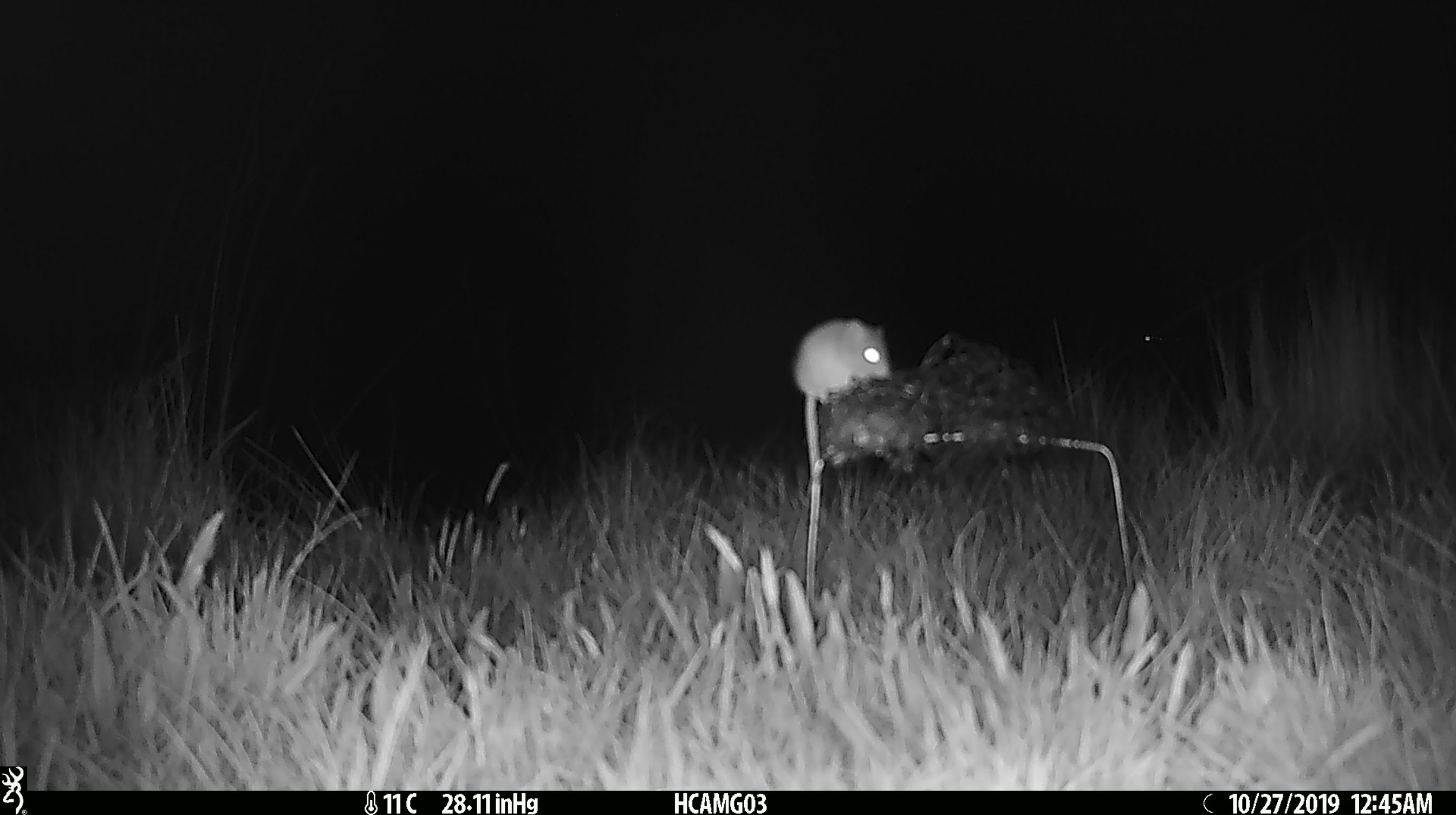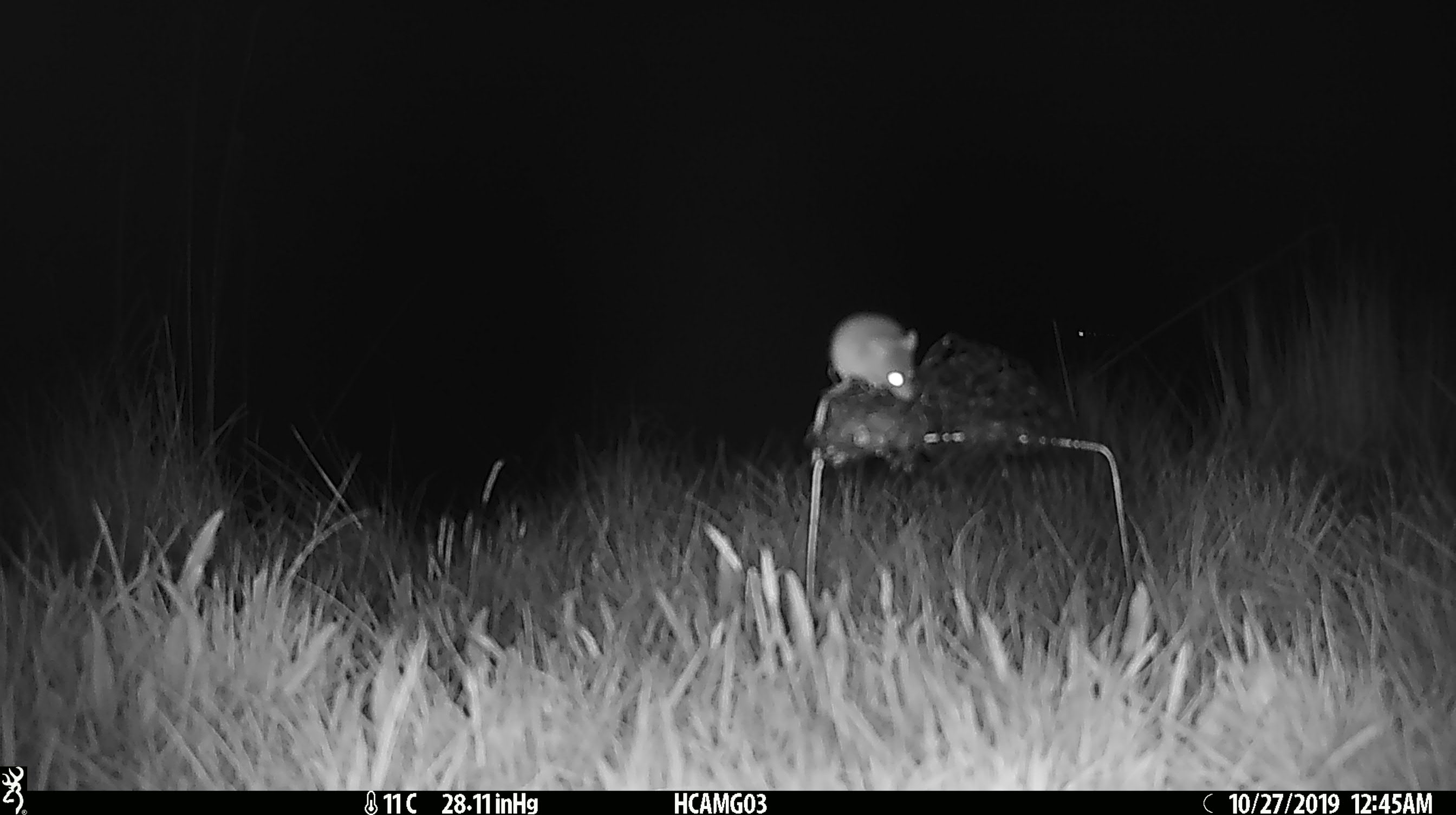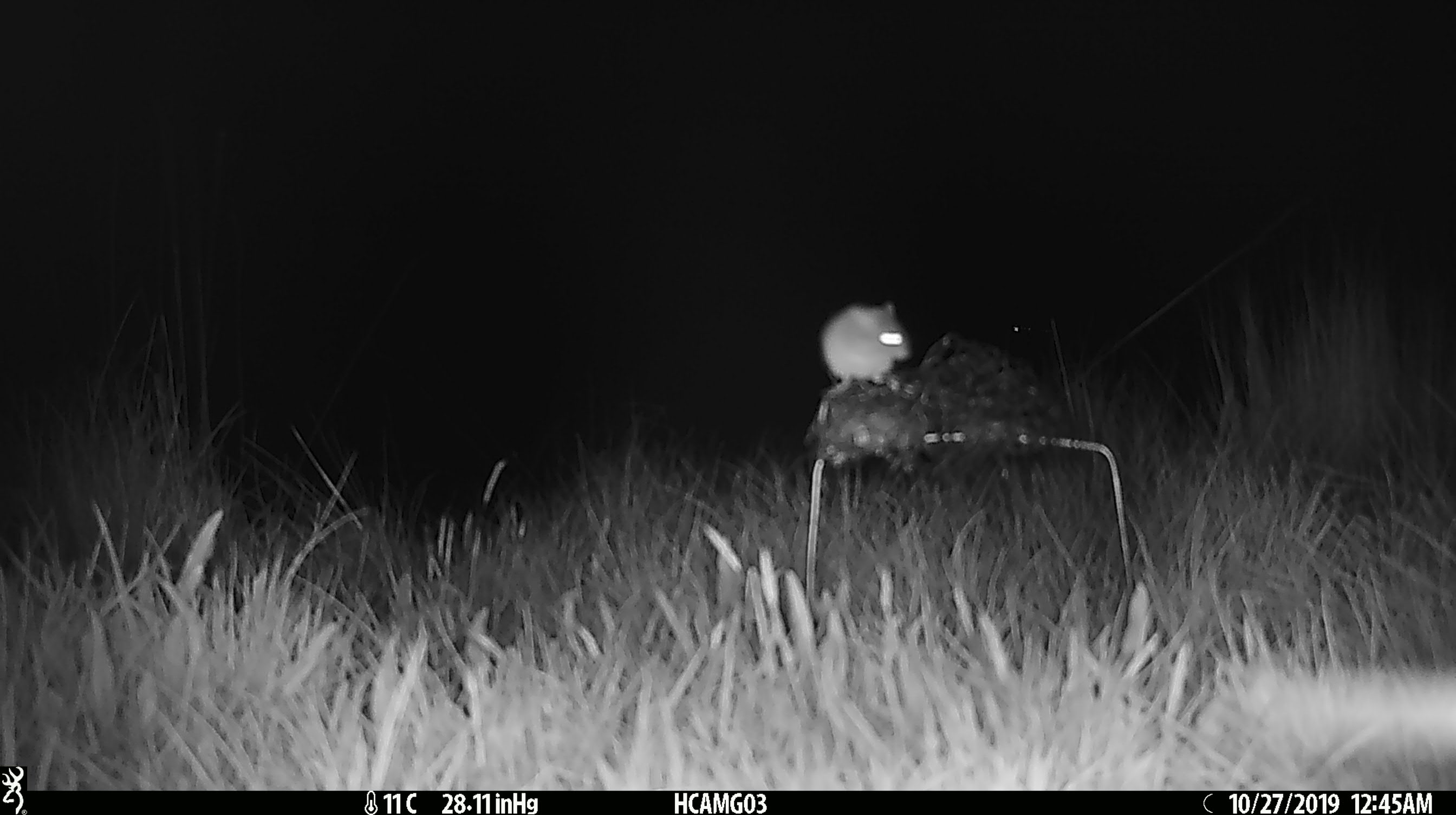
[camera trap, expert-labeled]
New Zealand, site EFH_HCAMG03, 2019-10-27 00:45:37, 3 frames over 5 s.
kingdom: Animalia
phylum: Chordata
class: Mammalia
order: Rodentia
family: Muridae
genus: Mus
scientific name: Mus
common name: mouse